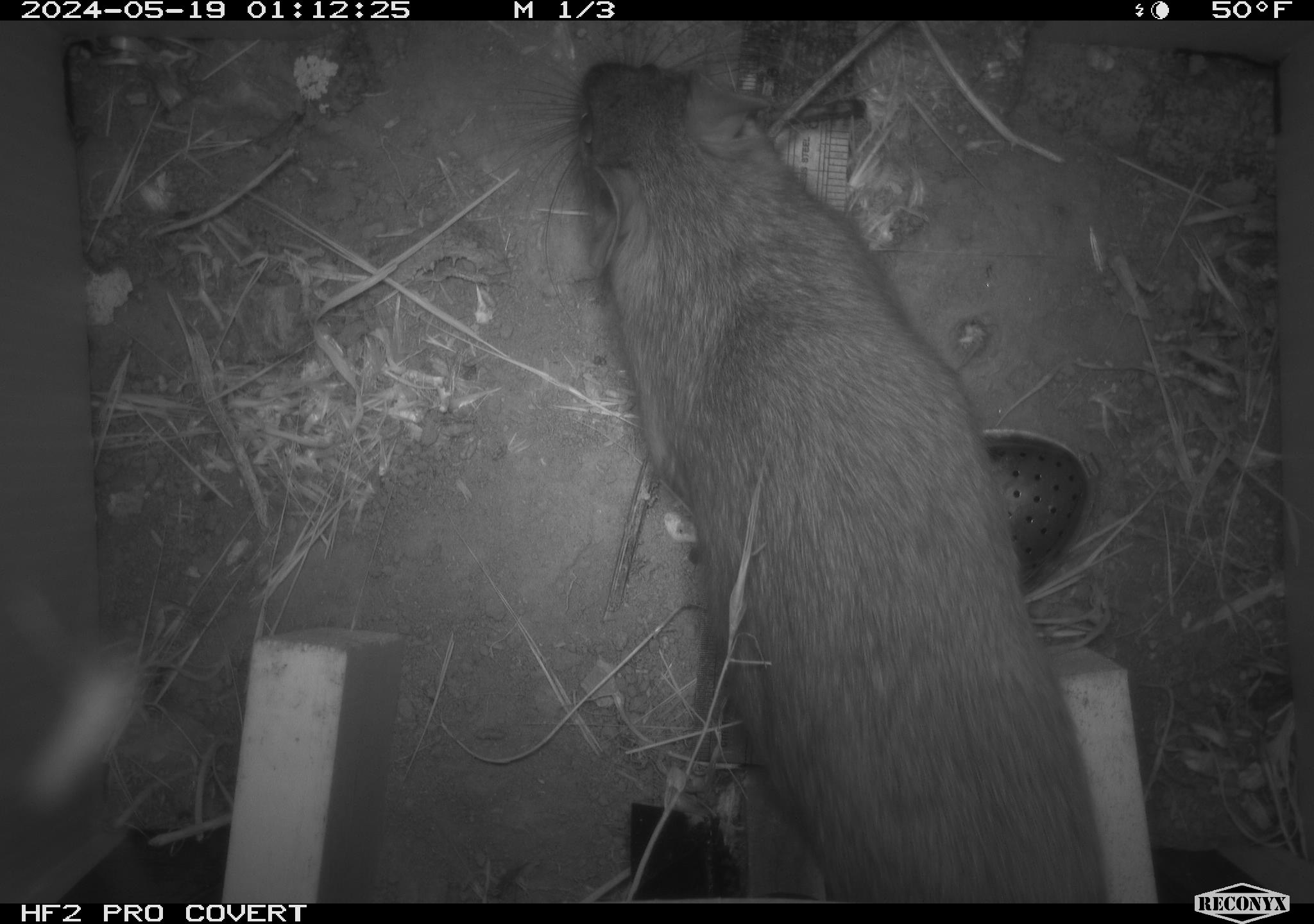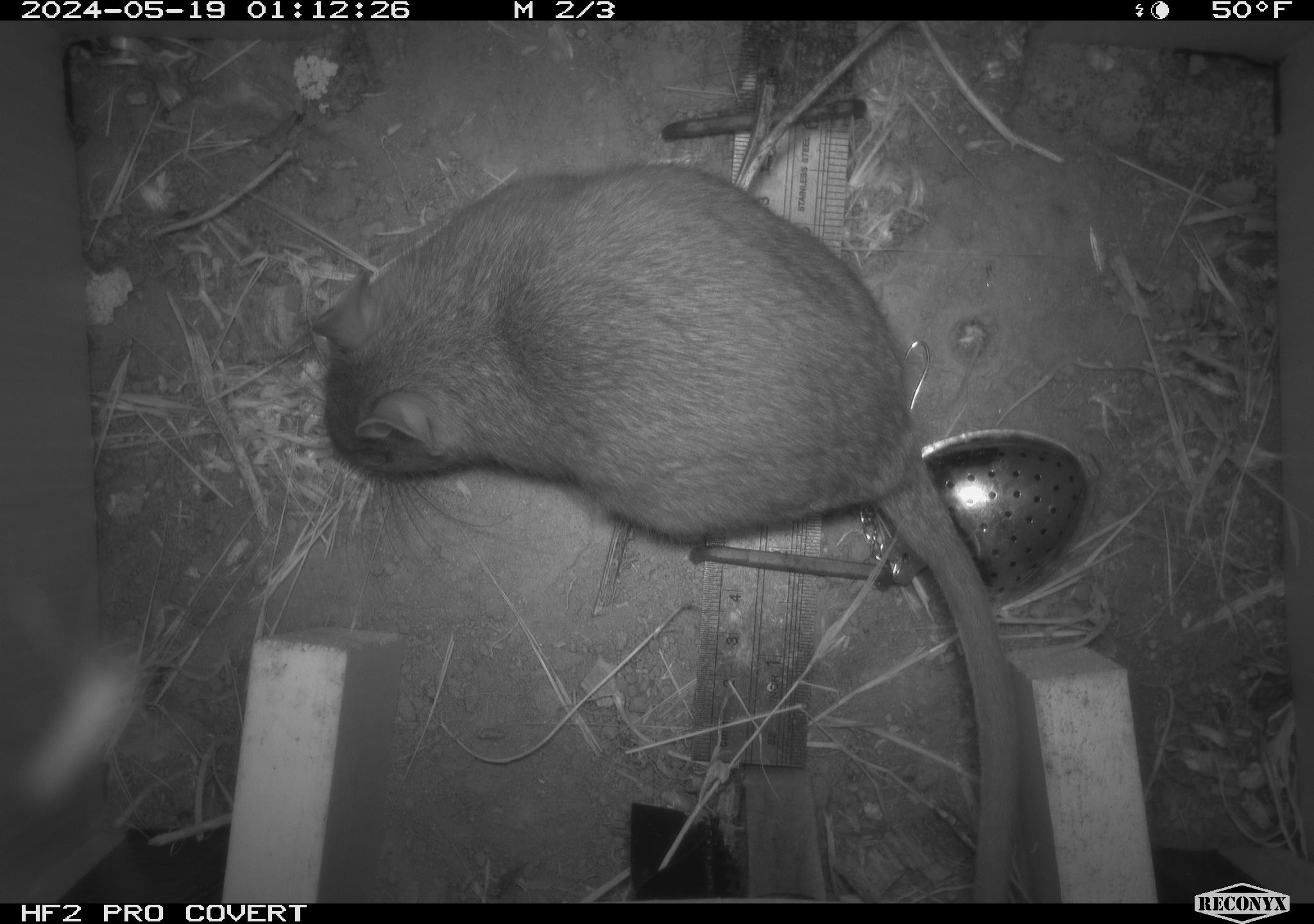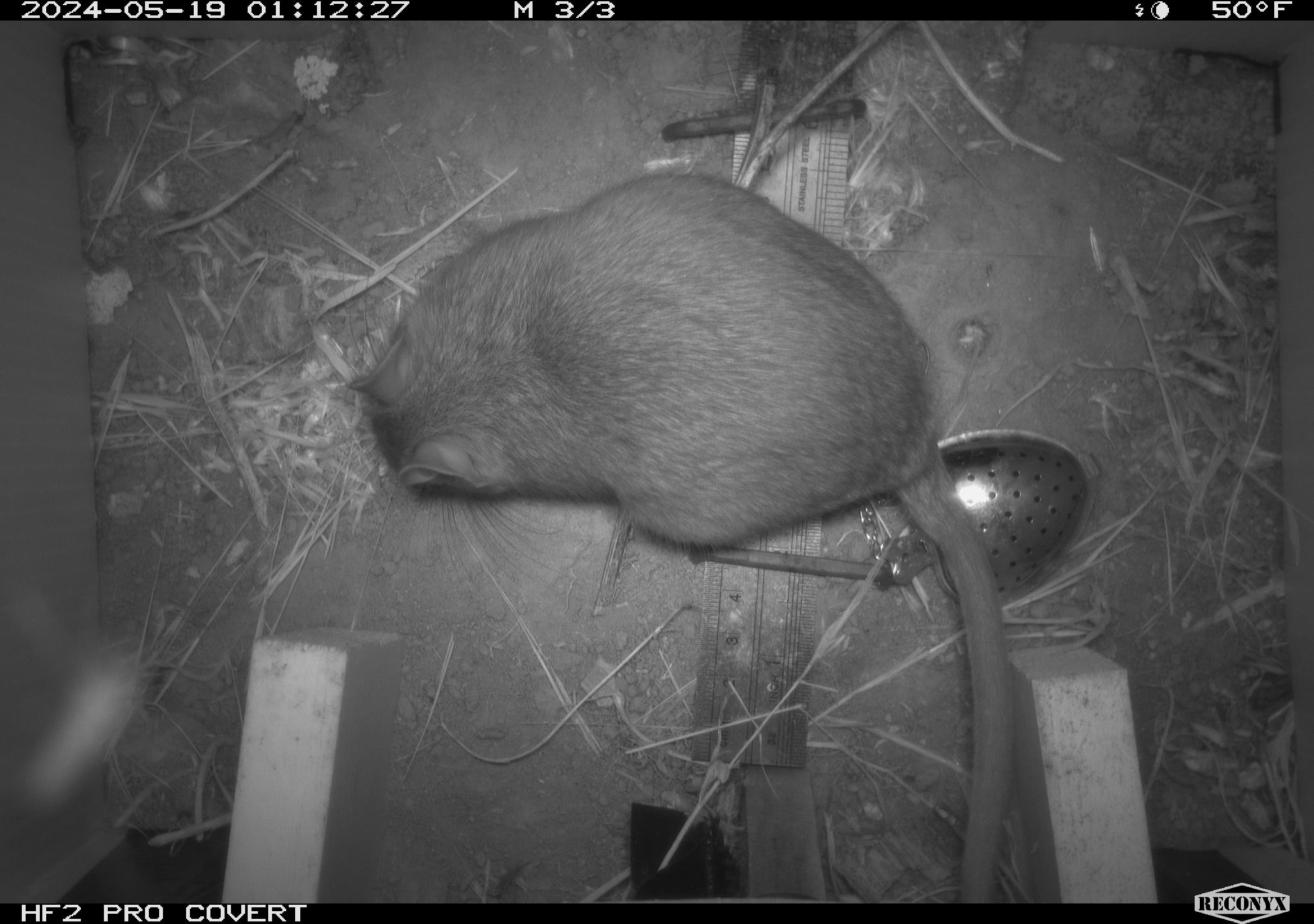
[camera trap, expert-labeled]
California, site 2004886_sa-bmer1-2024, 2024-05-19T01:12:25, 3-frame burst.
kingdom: Animalia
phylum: Chordata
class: Mammalia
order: Rodentia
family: Muridae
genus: Rattus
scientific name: Rattus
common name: rat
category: rattus species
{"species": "rattus species (rat) (Rattus)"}